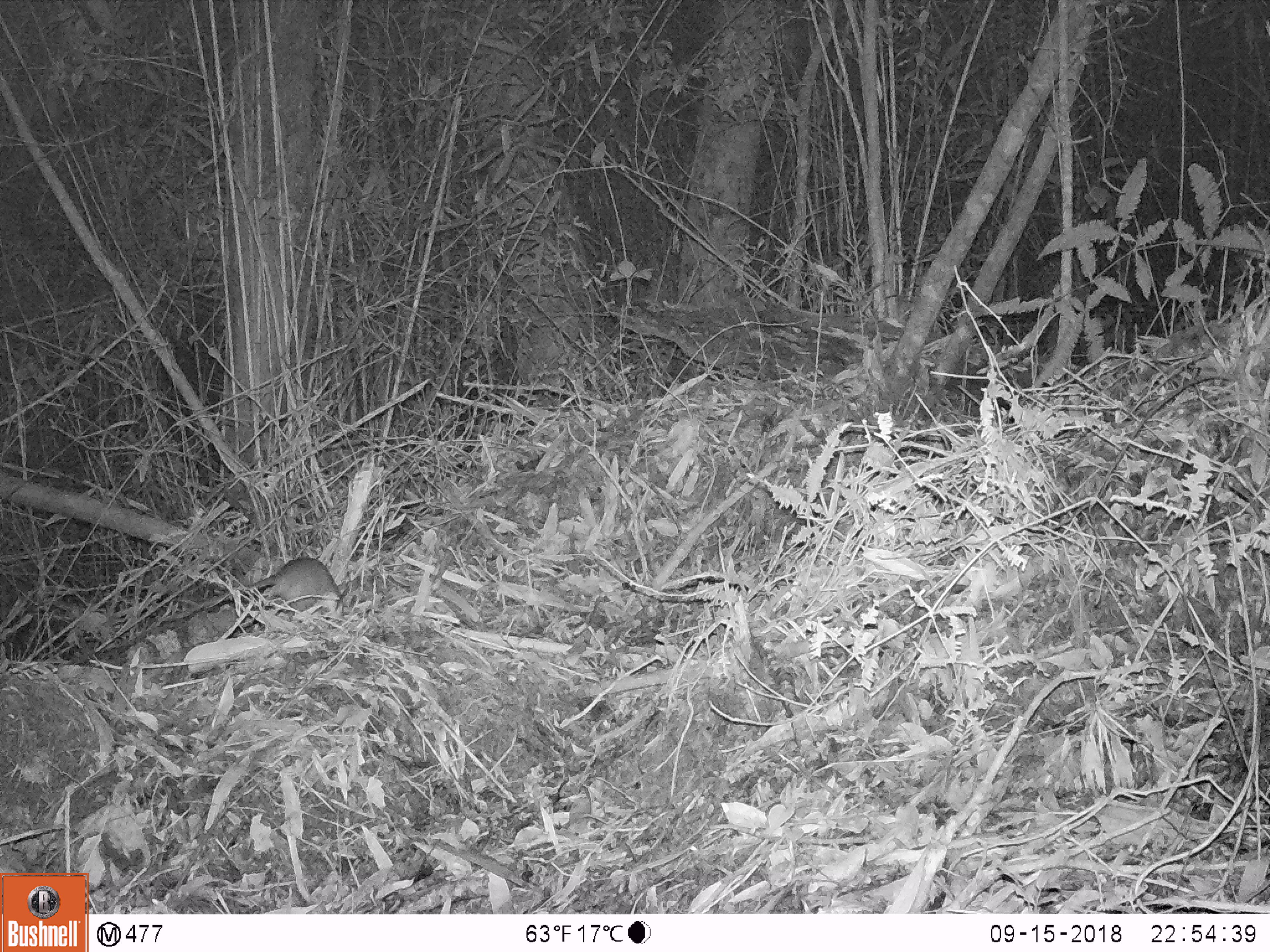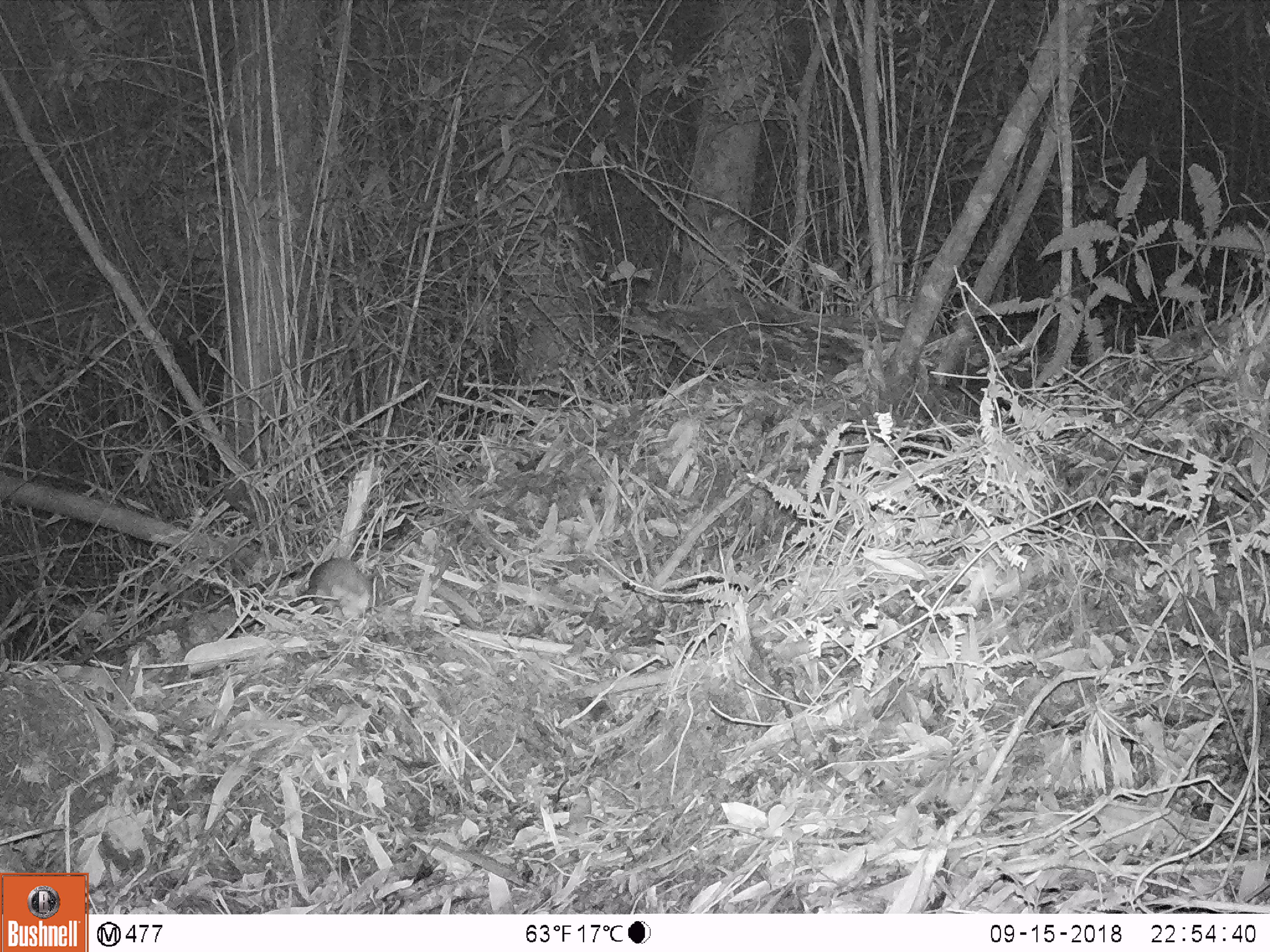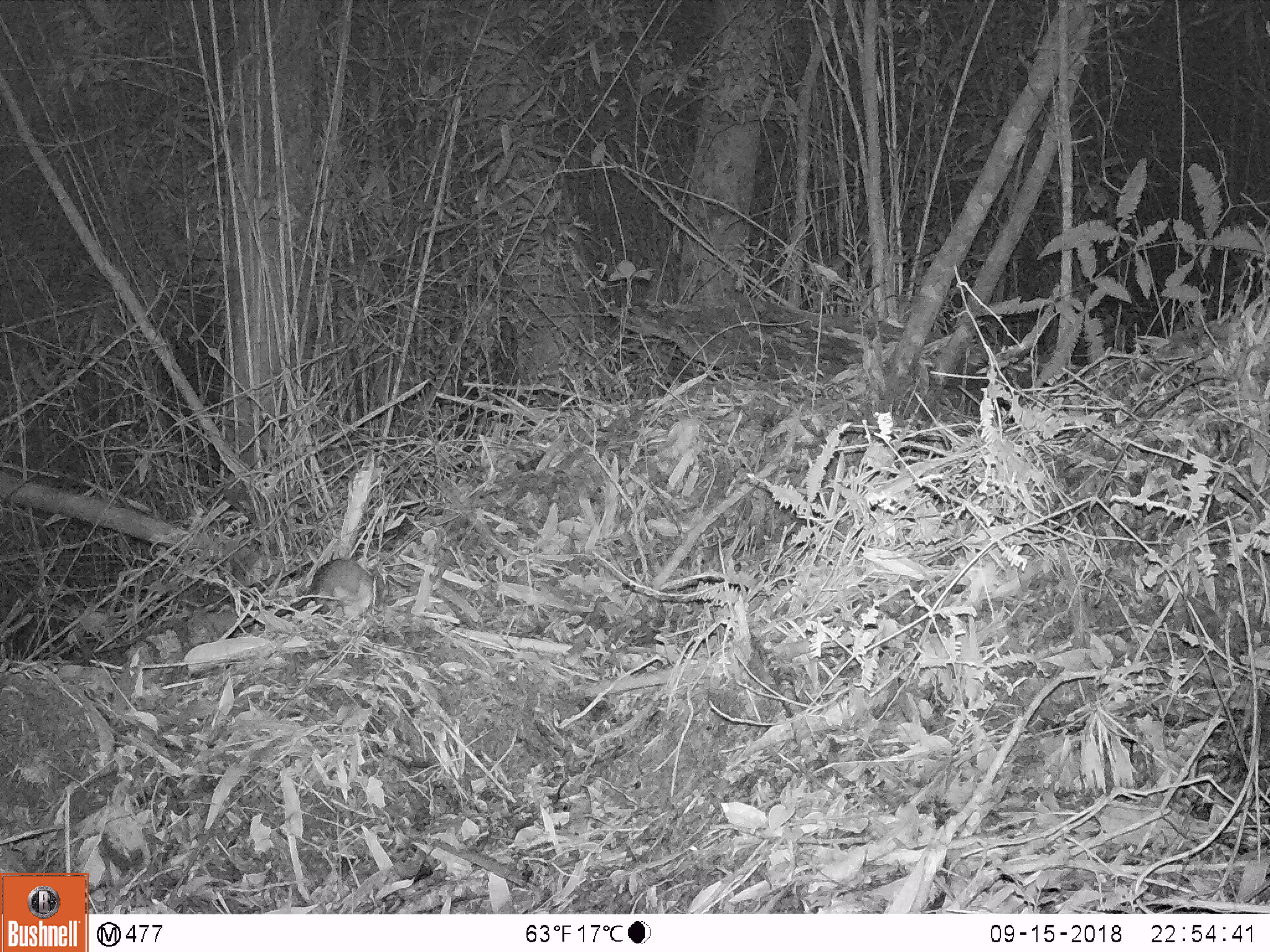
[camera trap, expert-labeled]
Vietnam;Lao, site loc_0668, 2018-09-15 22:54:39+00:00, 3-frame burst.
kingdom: Animalia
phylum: Chordata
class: Mammalia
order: Rodentia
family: Muridae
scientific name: Muridae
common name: old-world mice and rats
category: unidentified murid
Unidentified murid (old-world mice and rats) (Muridae). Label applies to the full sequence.